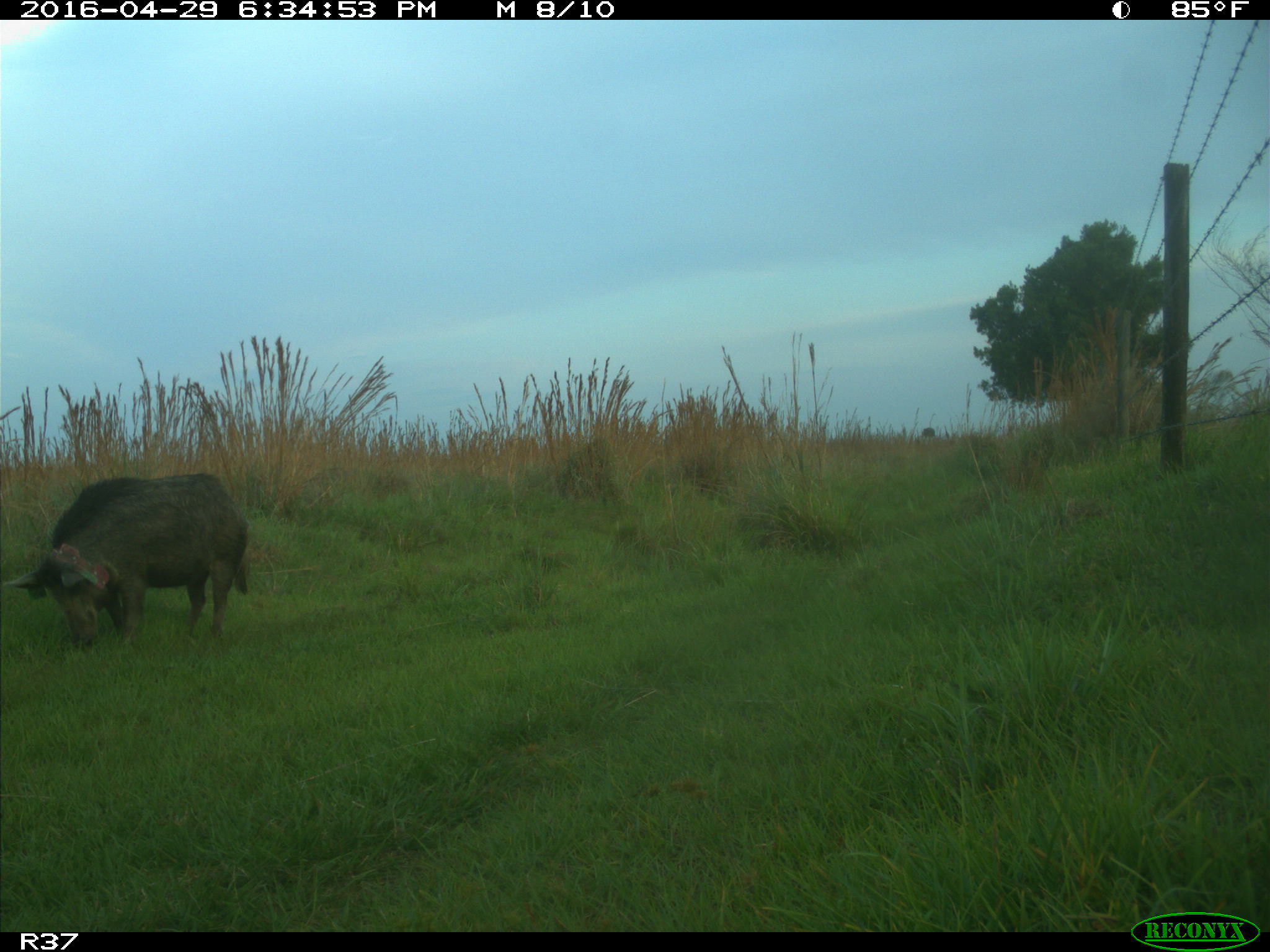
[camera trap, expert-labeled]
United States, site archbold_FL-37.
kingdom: Animalia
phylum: Chordata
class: Mammalia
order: Artiodactyla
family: Suidae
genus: Sus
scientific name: Sus scrofa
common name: wild boar